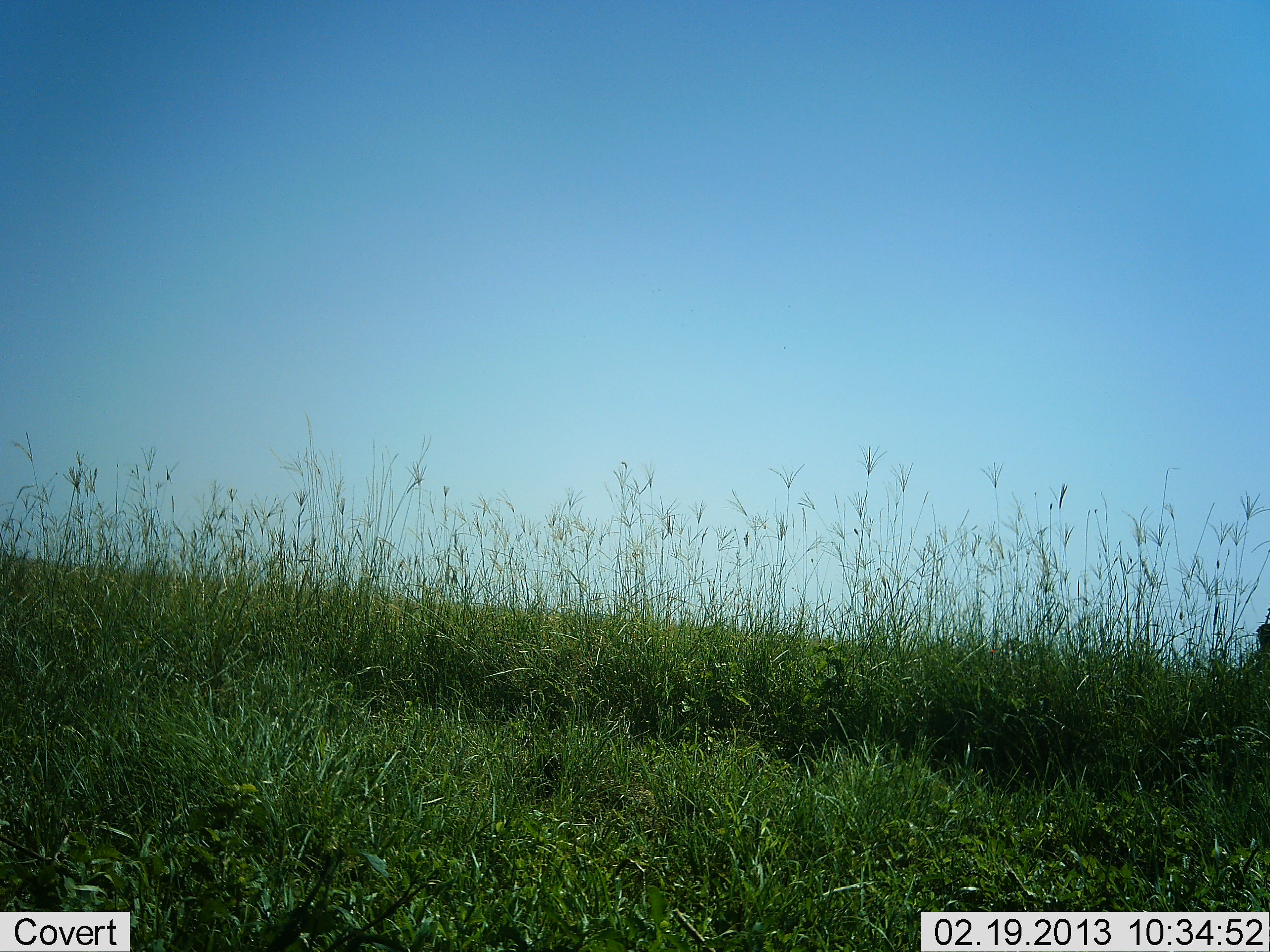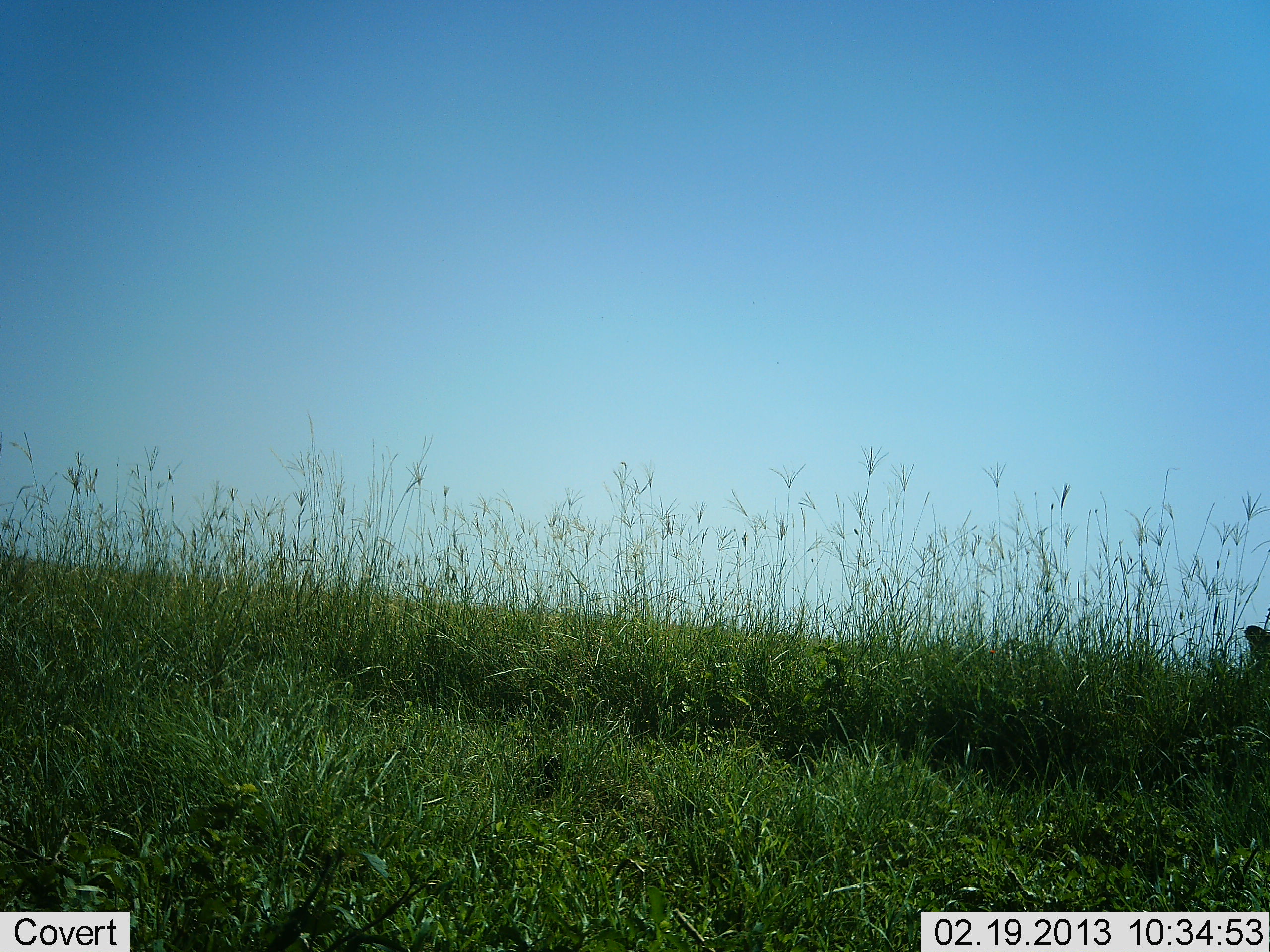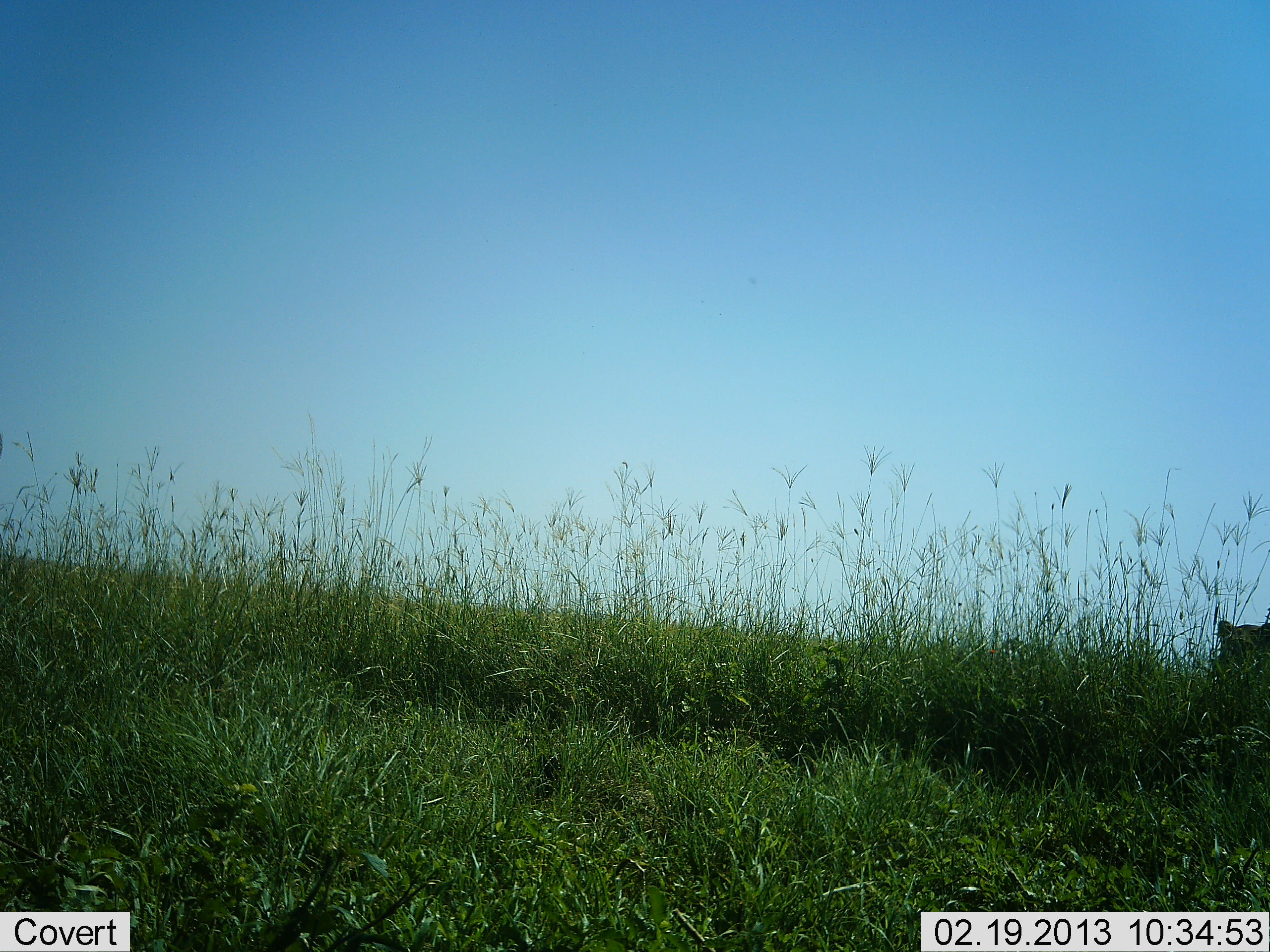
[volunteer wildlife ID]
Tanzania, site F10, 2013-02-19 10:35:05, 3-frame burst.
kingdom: Animalia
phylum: Chordata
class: Mammalia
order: Carnivora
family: Felidae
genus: Panthera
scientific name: Panthera leo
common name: lion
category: lionfemale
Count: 1.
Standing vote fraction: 12%.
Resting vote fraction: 25%.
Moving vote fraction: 75%.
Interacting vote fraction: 0%.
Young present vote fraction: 0%.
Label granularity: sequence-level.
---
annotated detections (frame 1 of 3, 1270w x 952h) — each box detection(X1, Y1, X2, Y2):
animal: detection(1254, 622, 1270, 666)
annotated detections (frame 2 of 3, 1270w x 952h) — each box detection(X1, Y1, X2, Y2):
animal: detection(1242, 621, 1270, 685)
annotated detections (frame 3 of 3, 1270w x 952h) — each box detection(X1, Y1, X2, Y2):
animal: detection(1214, 617, 1270, 691)